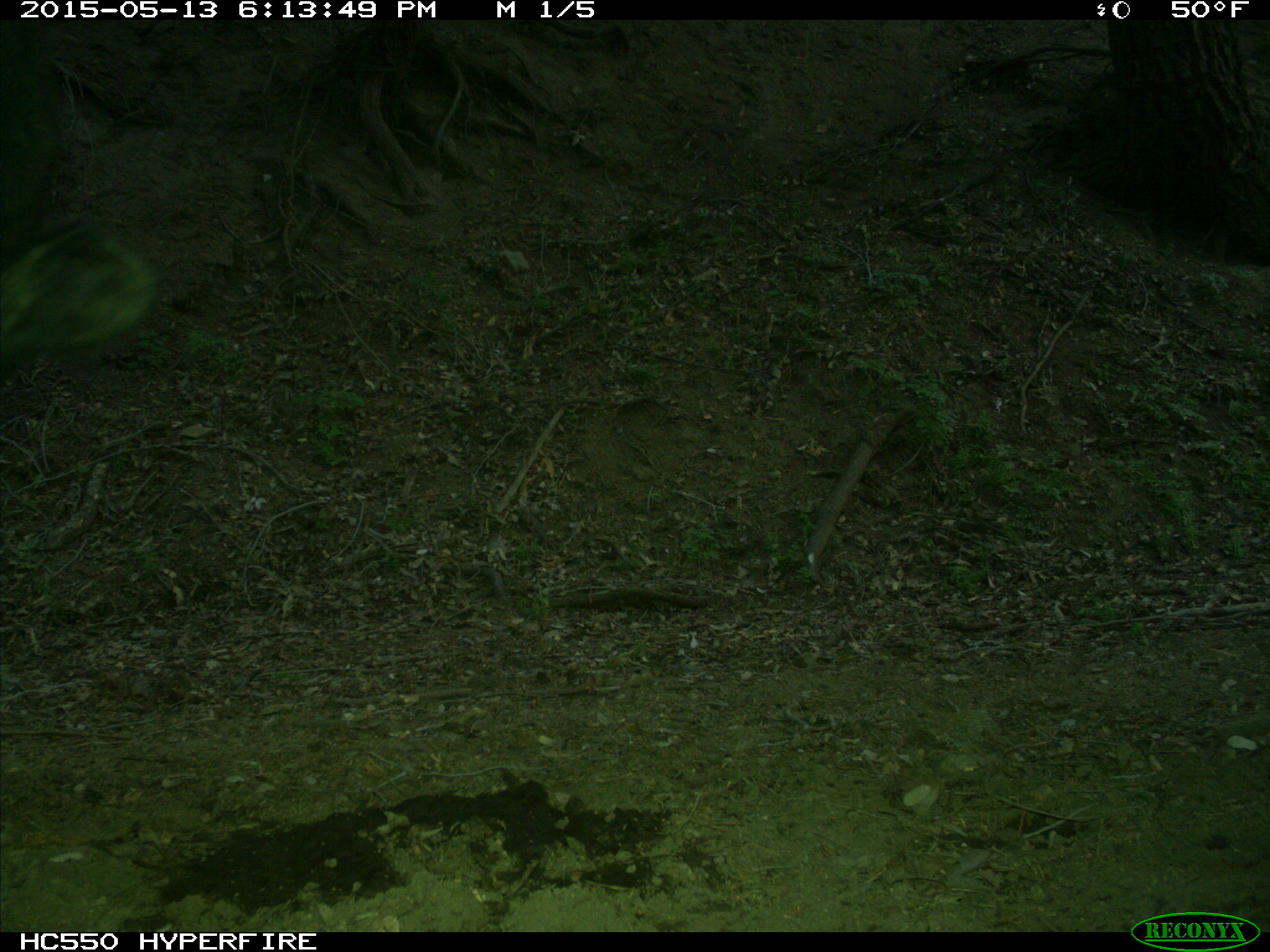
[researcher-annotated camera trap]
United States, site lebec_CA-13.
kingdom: Animalia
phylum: Chordata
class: Mammalia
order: Artiodactyla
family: Bovidae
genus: Bos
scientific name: Bos taurus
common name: domestic cow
Bos taurus (domestic cow).